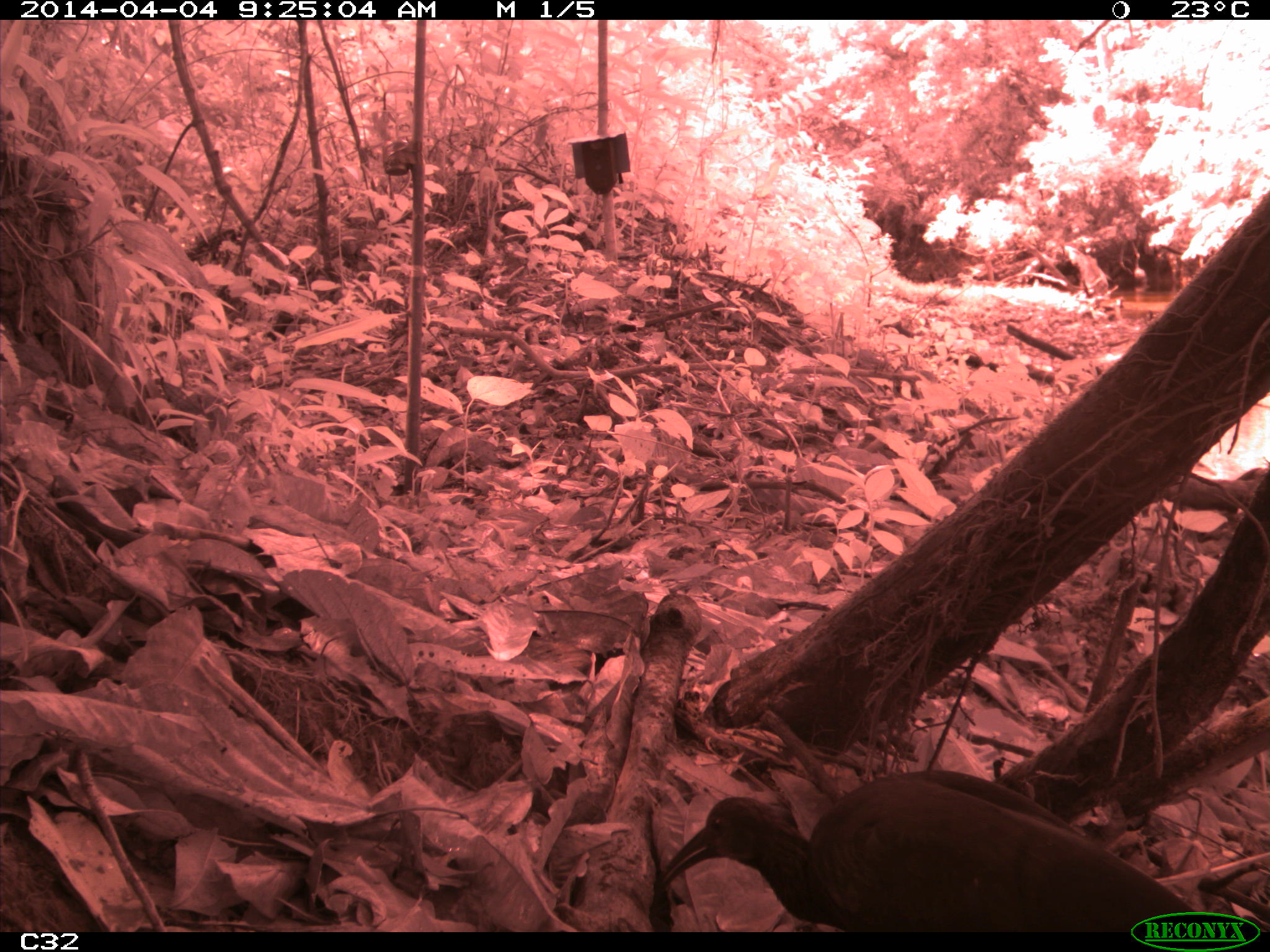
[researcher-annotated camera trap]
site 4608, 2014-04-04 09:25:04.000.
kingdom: Animalia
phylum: Chordata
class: Aves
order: Pelecaniformes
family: Threskiornithidae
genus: Mesembrinibis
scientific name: Mesembrinibis cayennensis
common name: green ibis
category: mesembrinis cayannensis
Mesembrinis cayannensis (green ibis) (Mesembrinibis cayennensis), count 2, age adult.